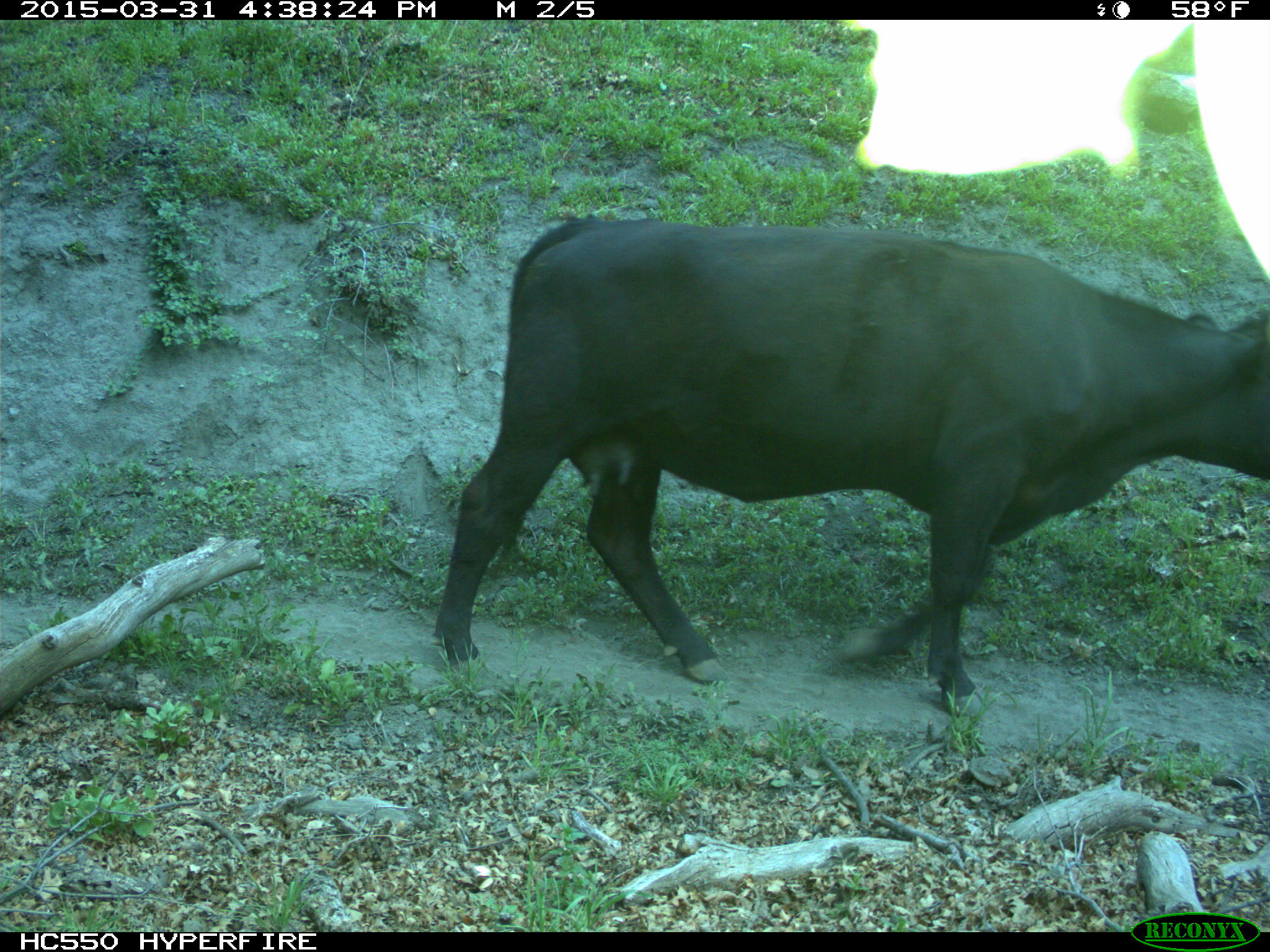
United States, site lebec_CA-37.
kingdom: Animalia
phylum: Chordata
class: Mammalia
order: Artiodactyla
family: Bovidae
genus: Bos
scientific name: Bos taurus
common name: domestic cow